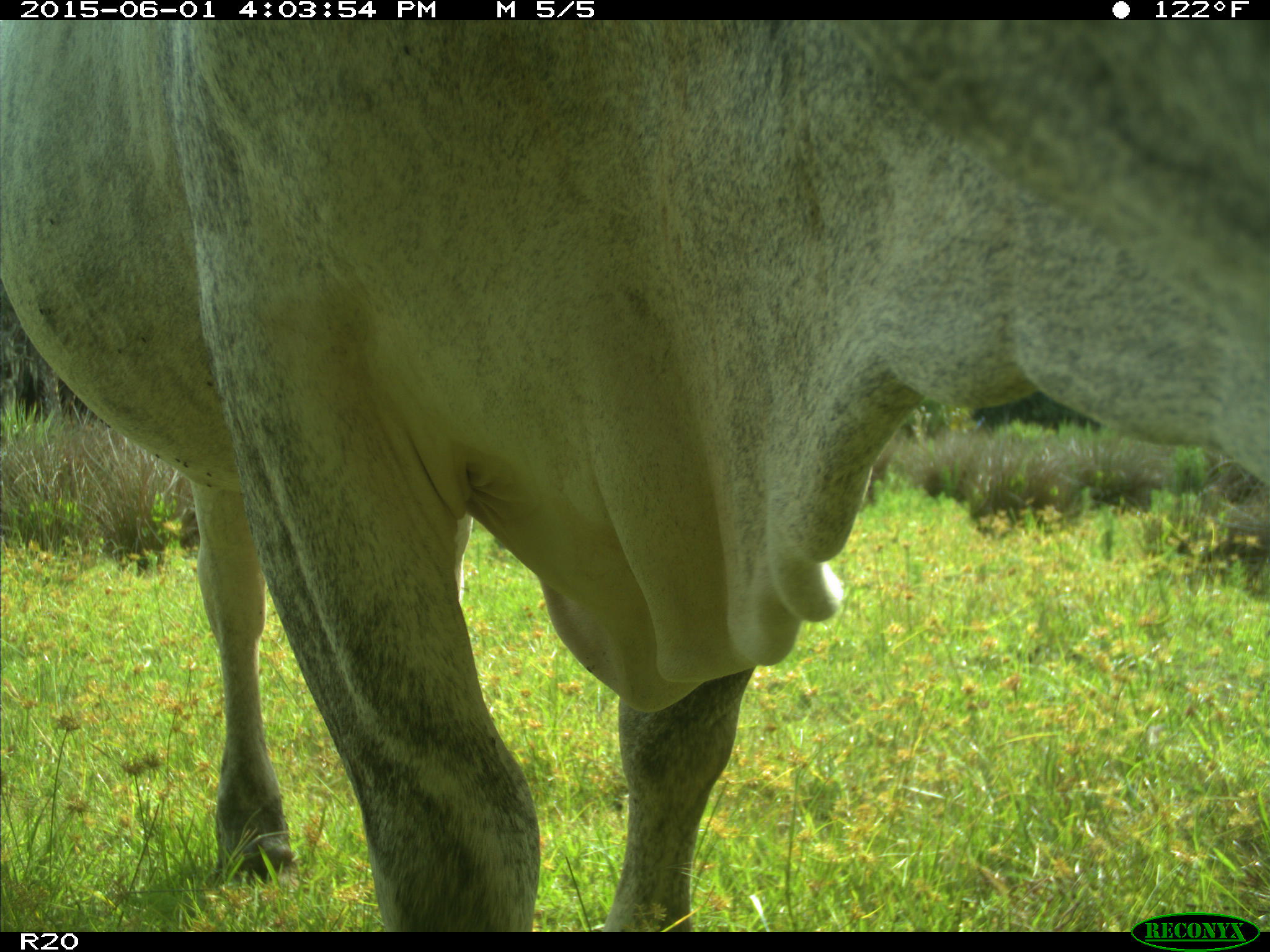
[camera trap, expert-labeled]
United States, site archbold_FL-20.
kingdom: Animalia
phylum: Chordata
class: Mammalia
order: Artiodactyla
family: Bovidae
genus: Bos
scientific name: Bos taurus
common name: domestic cow